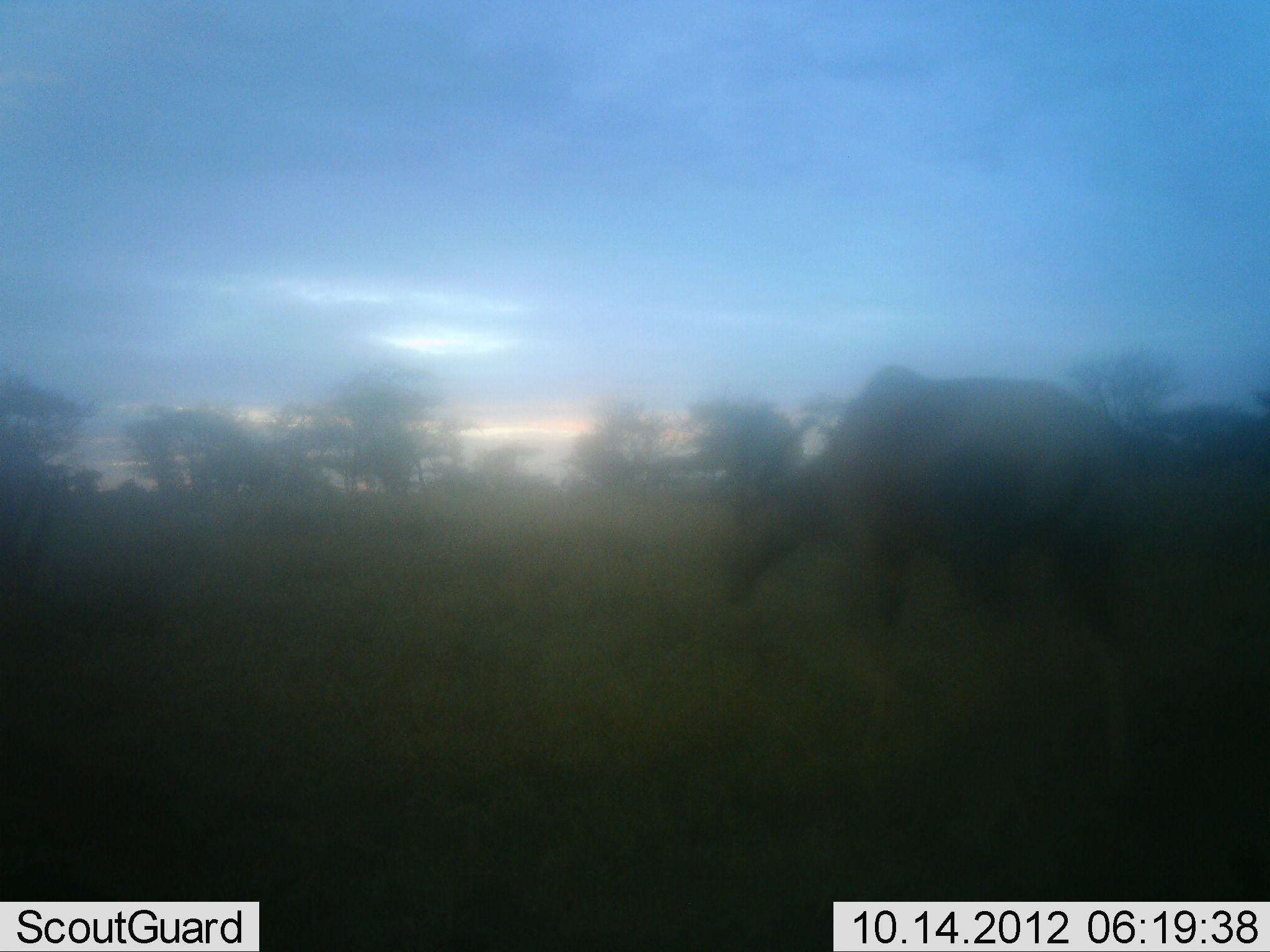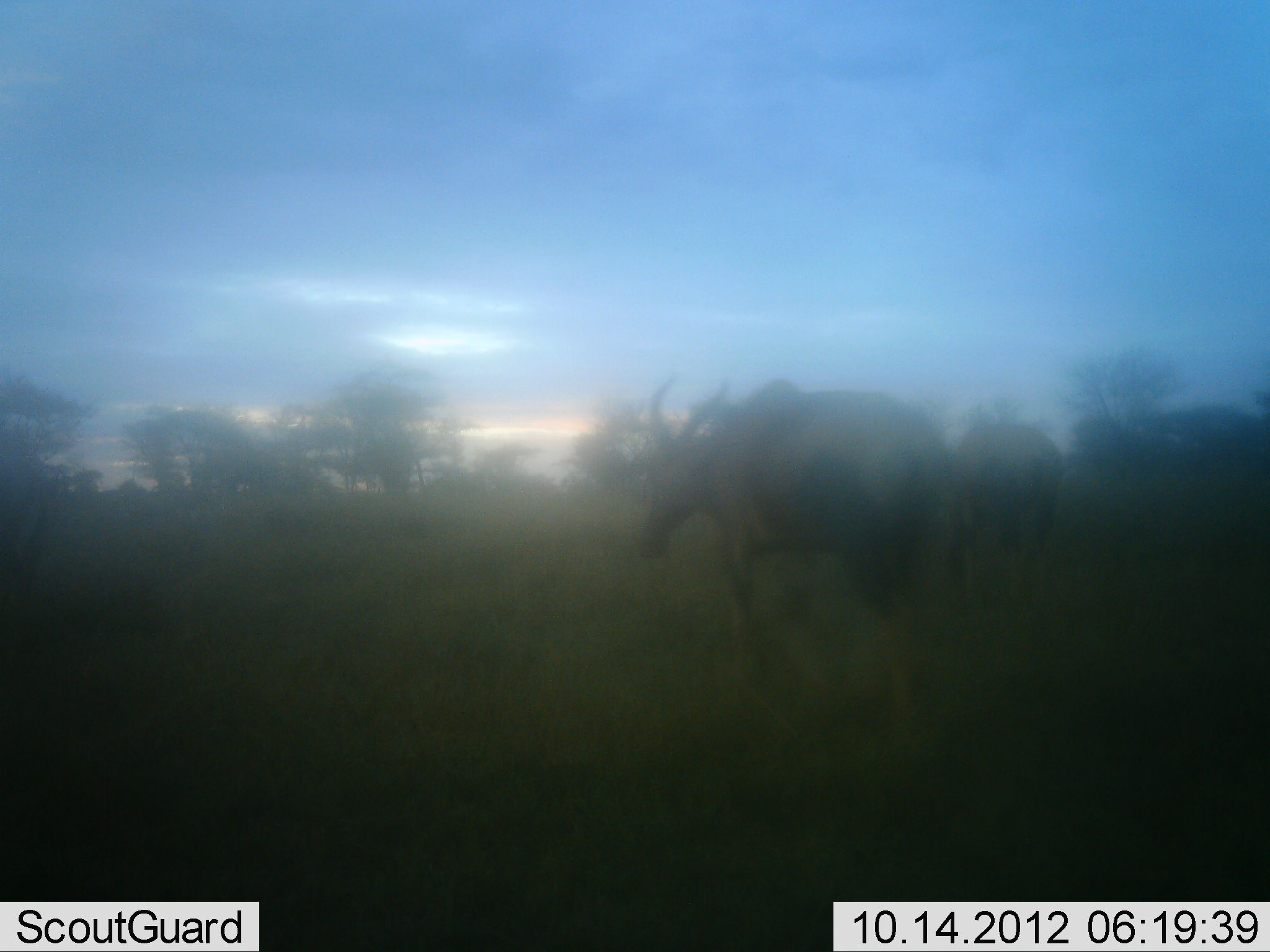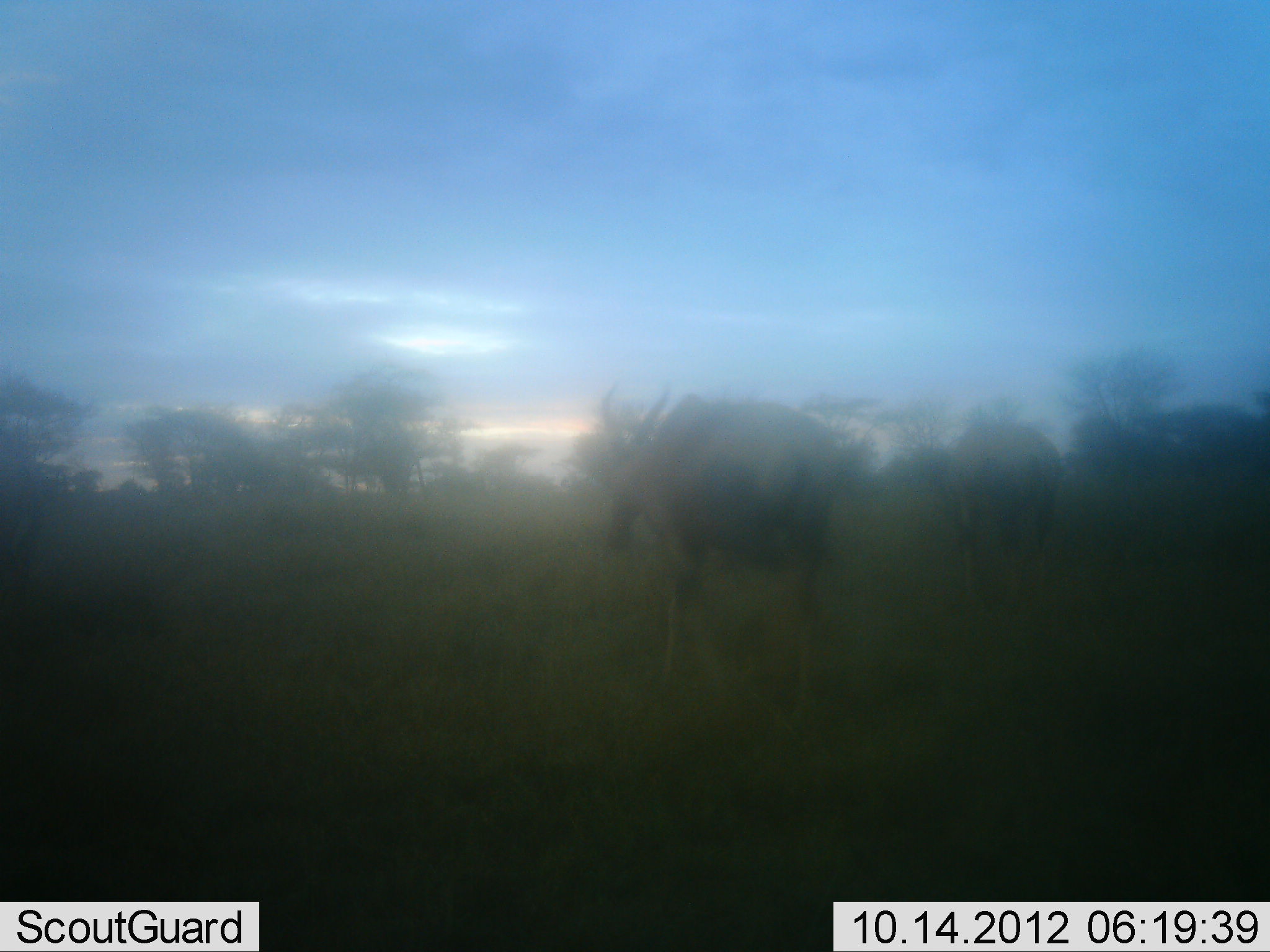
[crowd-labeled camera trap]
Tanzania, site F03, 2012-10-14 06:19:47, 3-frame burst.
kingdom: Animalia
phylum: Chordata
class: Mammalia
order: Artiodactyla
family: Bovidae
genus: Alcelaphus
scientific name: Alcelaphus buselaphus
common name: hartebeest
Hartebeest (Alcelaphus buselaphus), count 2. Behavior (volunteer vote fractions): standing 30%, resting 0%, moving 90%, interacting 0%. Young present (vote fraction): 0%. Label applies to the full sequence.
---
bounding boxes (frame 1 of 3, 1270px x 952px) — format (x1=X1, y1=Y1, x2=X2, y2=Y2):
animal: (x1=720, y1=363, x2=1152, y2=787)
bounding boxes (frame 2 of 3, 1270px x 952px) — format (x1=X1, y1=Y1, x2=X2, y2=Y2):
animal: (x1=635, y1=378, x2=946, y2=705); (x1=950, y1=422, x2=1062, y2=578)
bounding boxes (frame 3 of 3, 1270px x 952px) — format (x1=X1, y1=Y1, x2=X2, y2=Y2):
animal: (x1=594, y1=378, x2=845, y2=693); (x1=944, y1=420, x2=1064, y2=595)